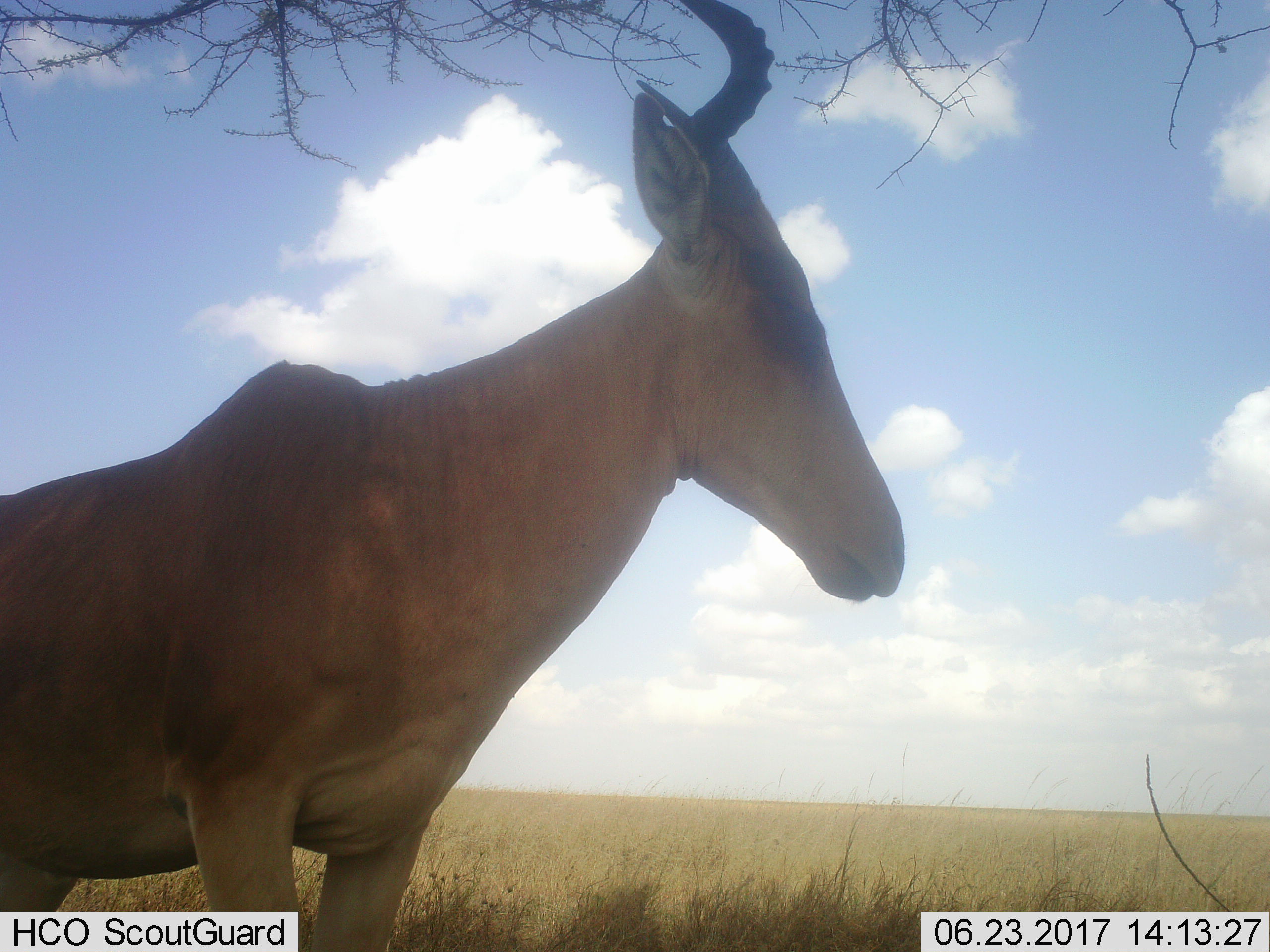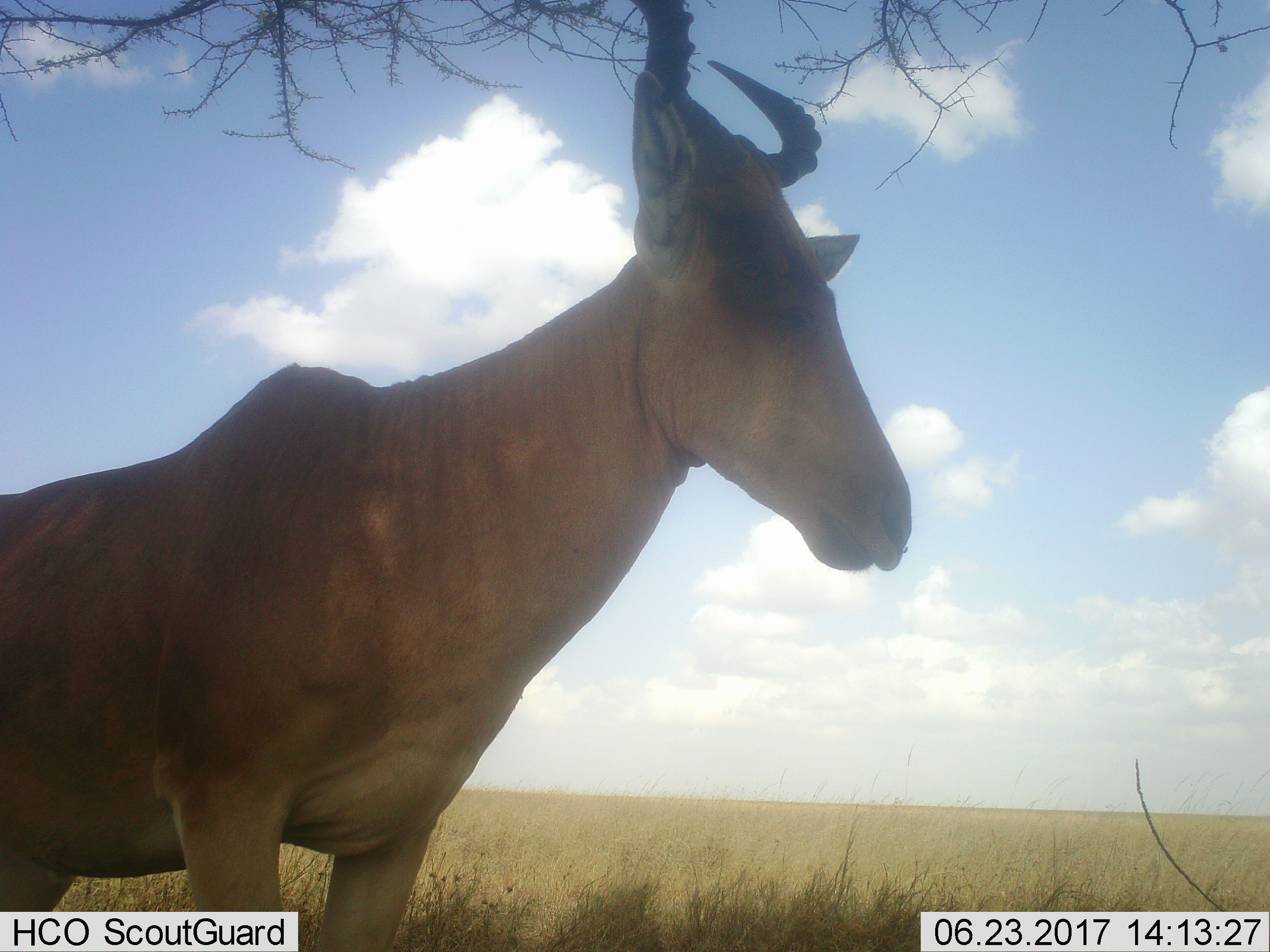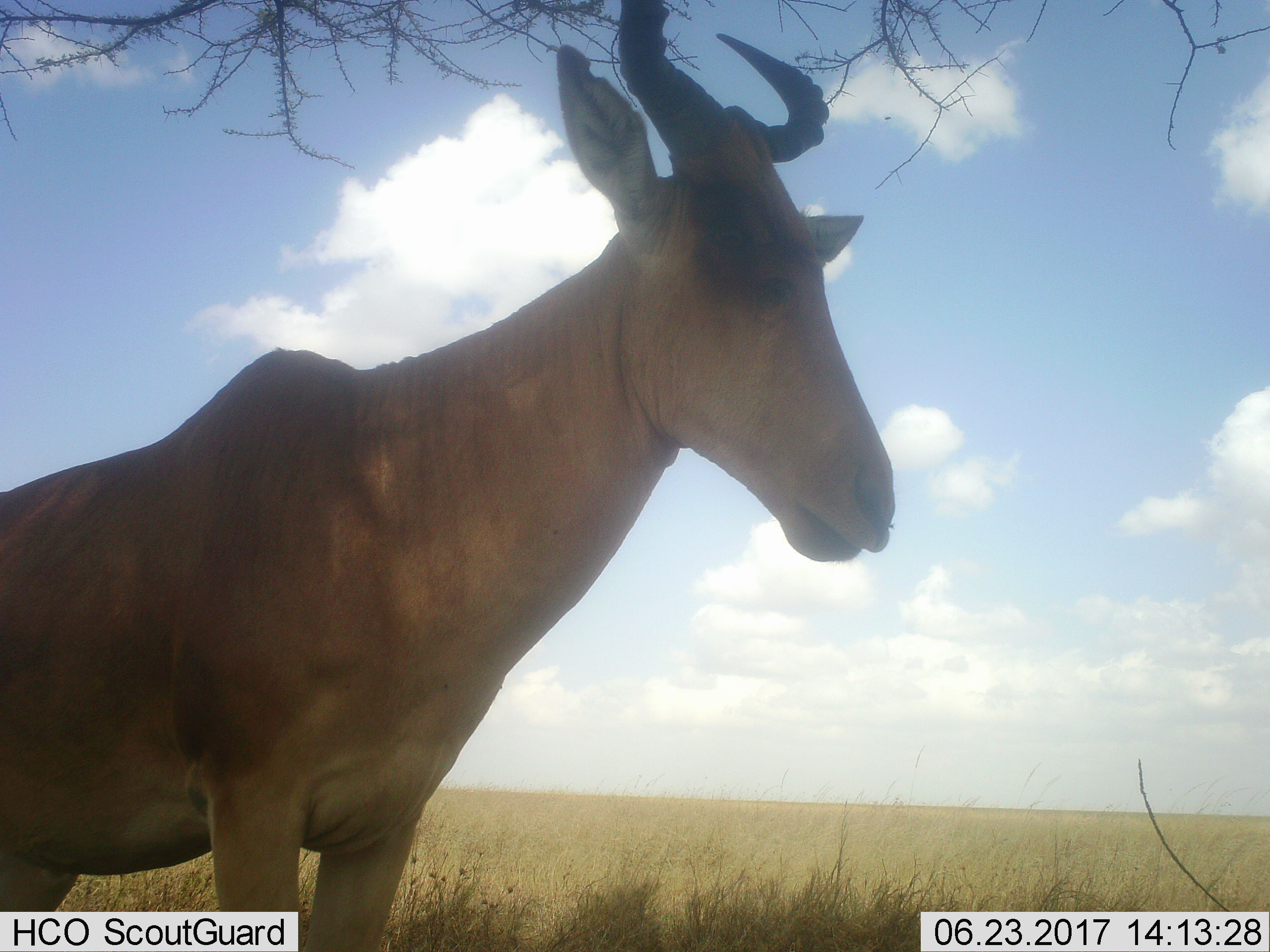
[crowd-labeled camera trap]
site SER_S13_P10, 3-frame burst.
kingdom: Animalia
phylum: Chordata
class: Mammalia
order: Artiodactyla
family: Bovidae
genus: Alcelaphus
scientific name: Alcelaphus buselaphus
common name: hartebeest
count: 1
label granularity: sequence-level